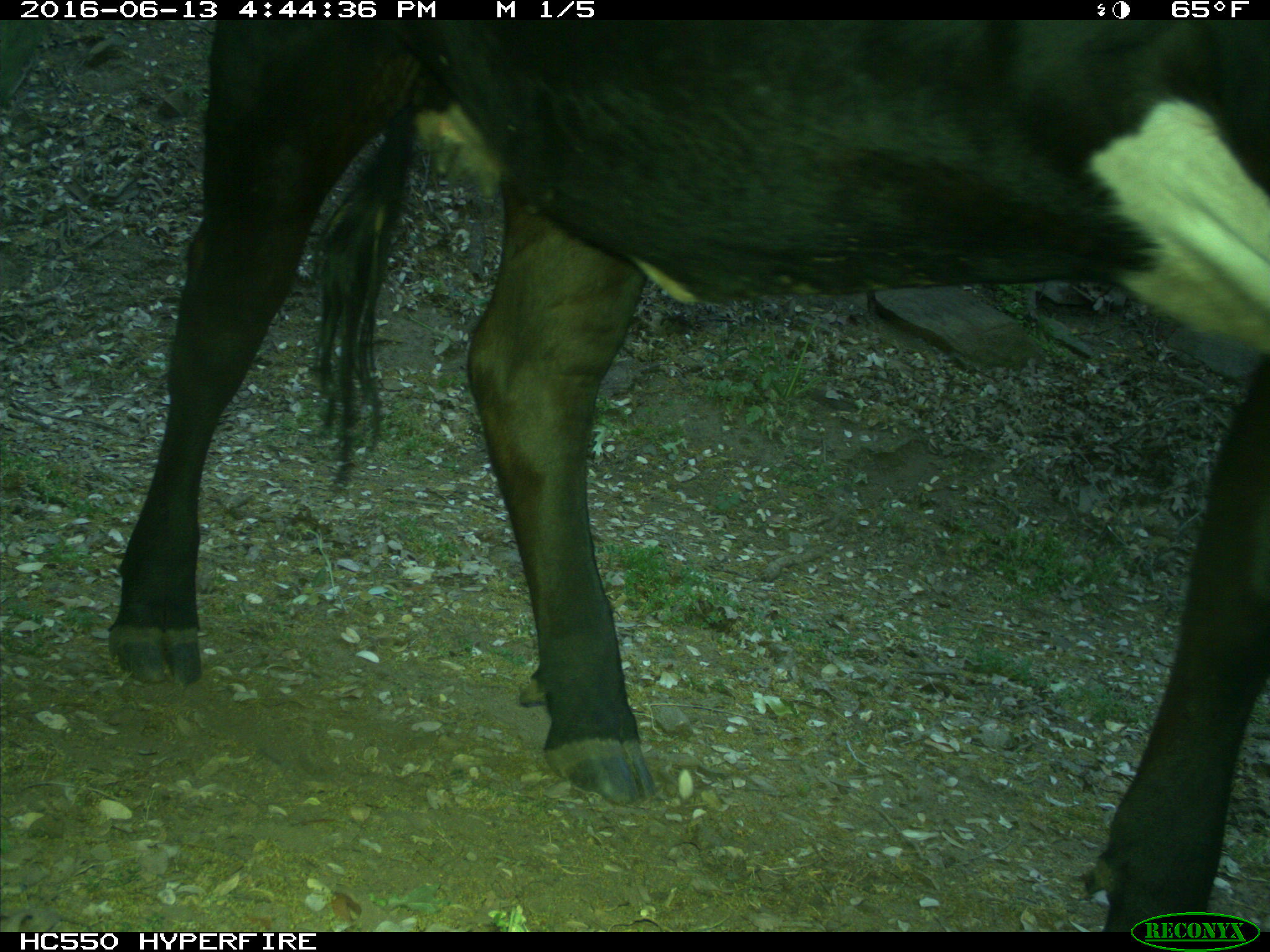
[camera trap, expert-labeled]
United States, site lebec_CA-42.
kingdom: Animalia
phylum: Chordata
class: Mammalia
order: Artiodactyla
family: Bovidae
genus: Bos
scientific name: Bos taurus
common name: domestic cow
Bos taurus (domestic cow).